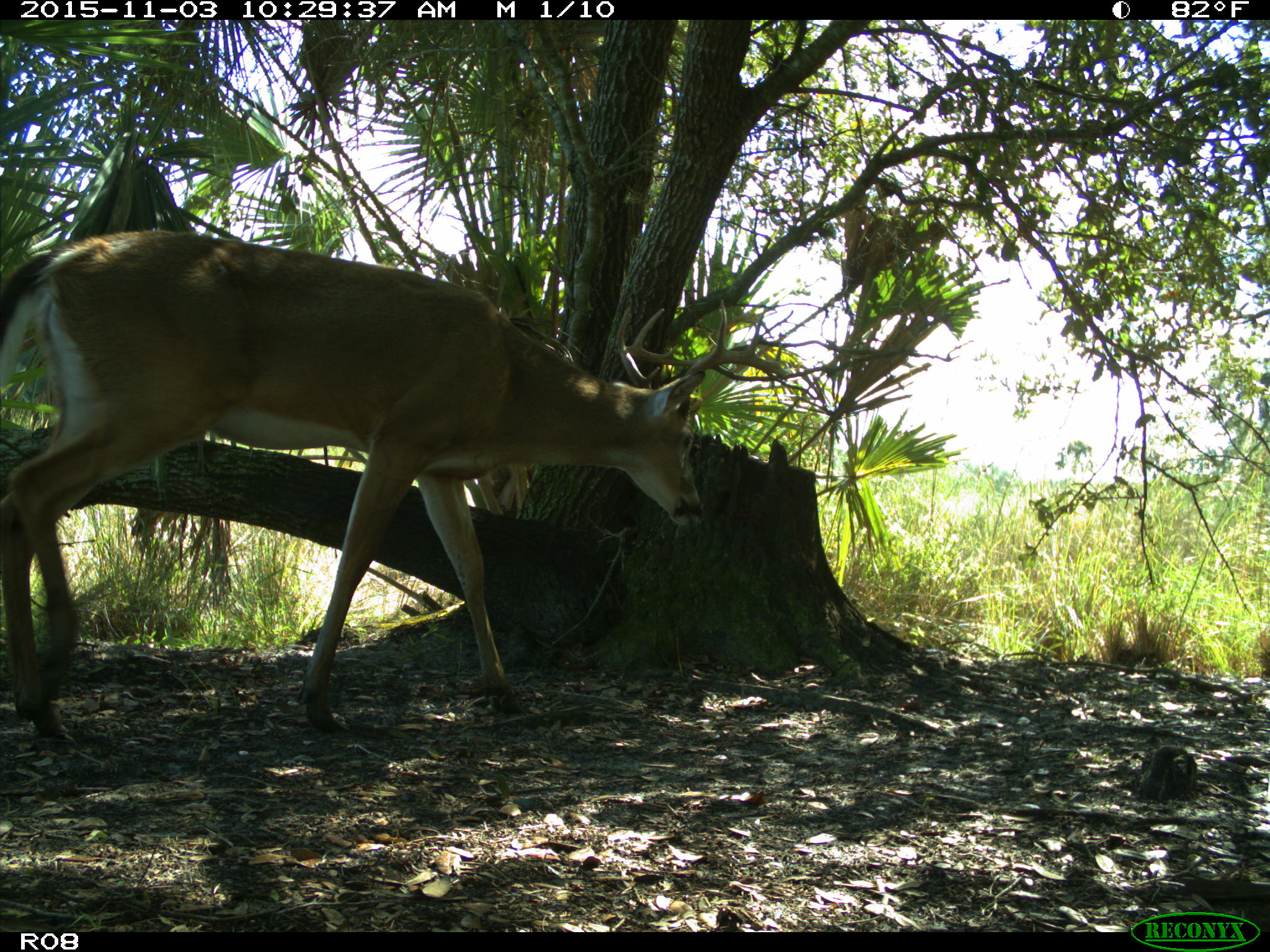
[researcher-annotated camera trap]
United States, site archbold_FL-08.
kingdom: Animalia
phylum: Chordata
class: Mammalia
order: Artiodactyla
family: Cervidae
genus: Odocoileus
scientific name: Odocoileus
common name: deer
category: unidentified deer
Unidentified deer (deer) (Odocoileus).